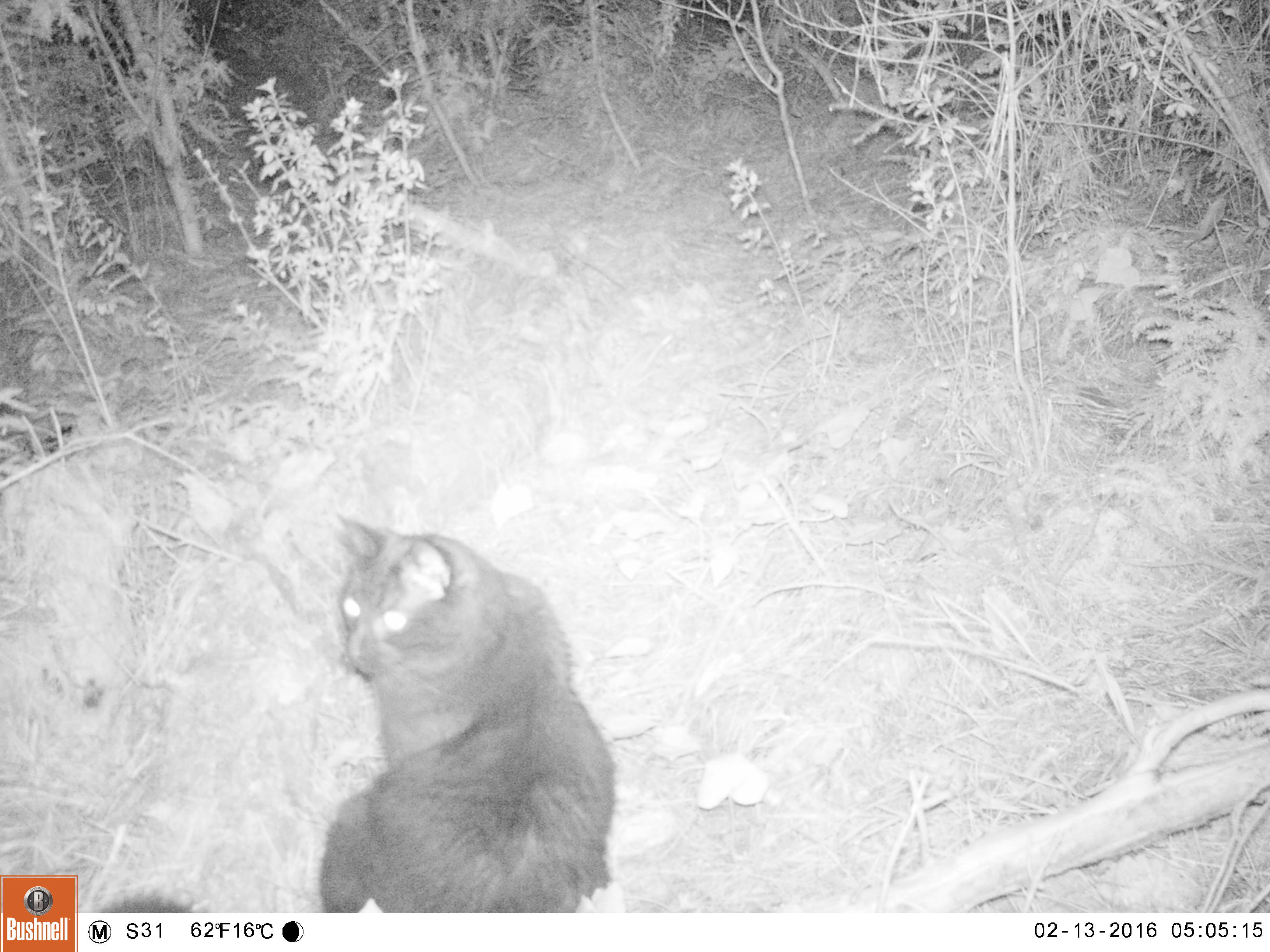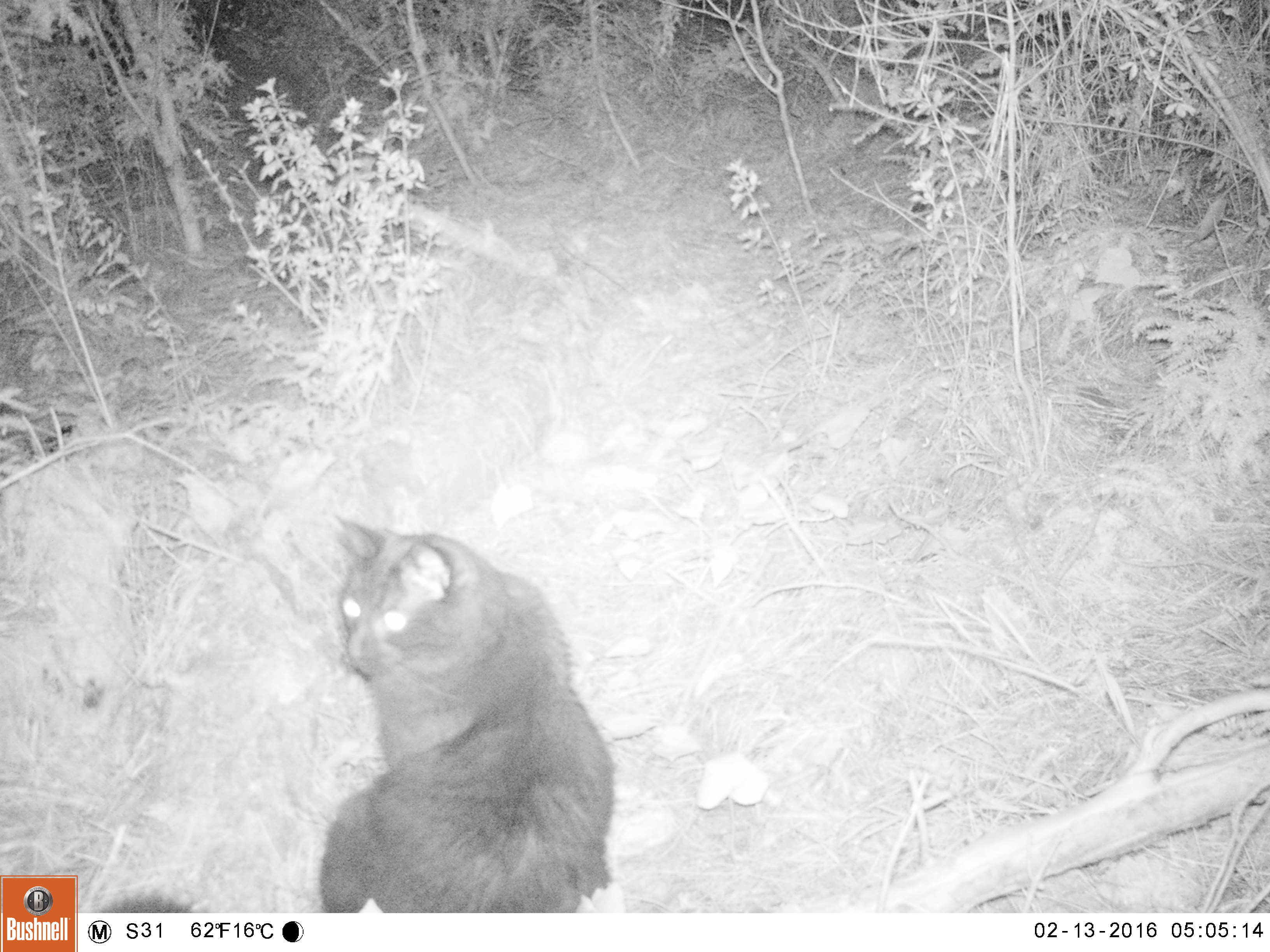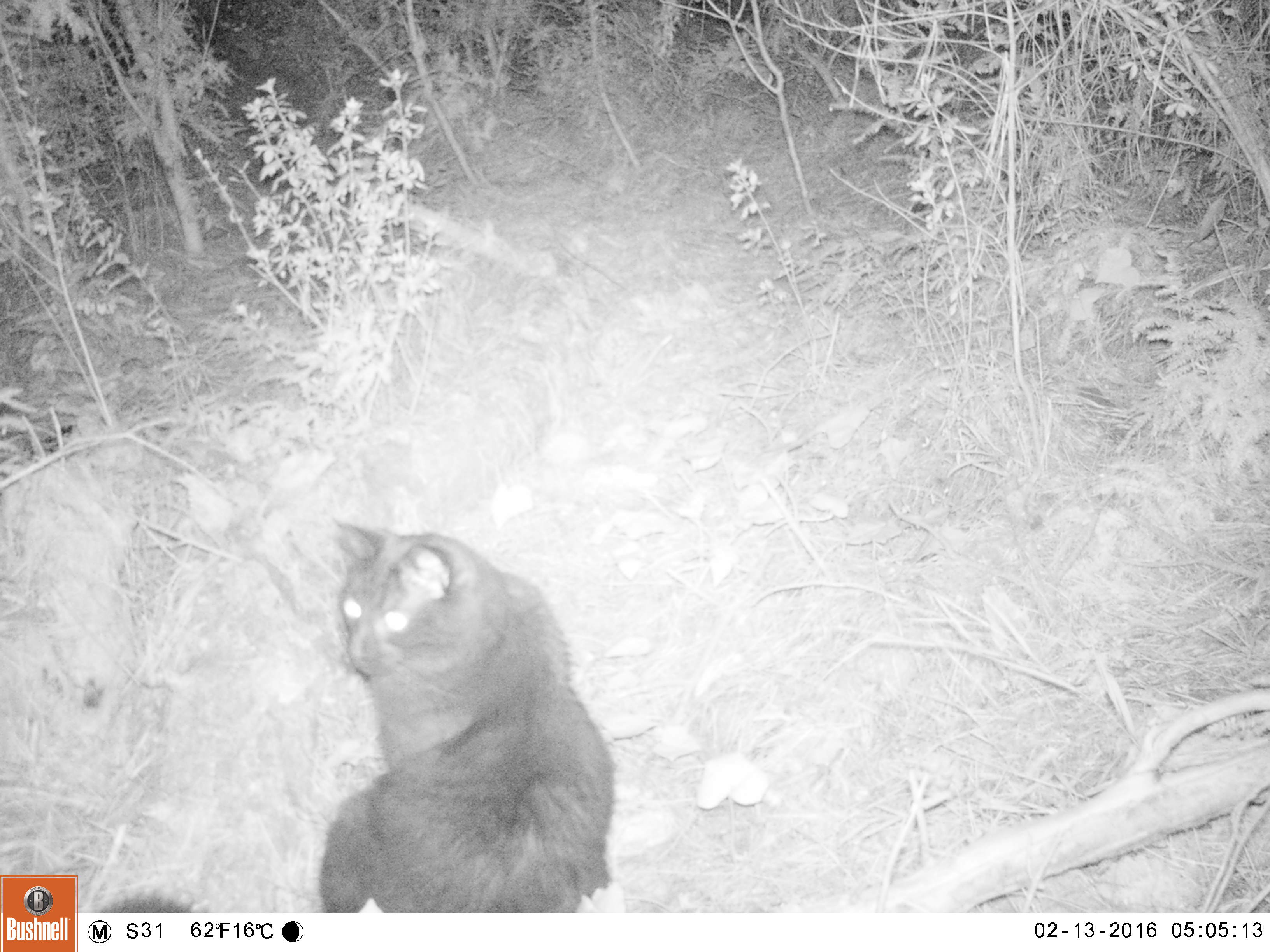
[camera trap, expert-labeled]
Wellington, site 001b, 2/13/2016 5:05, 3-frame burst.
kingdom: Animalia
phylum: Chordata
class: Mammalia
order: Carnivora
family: Felidae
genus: Felis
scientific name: Felis catus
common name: cat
Cat (Felis catus).